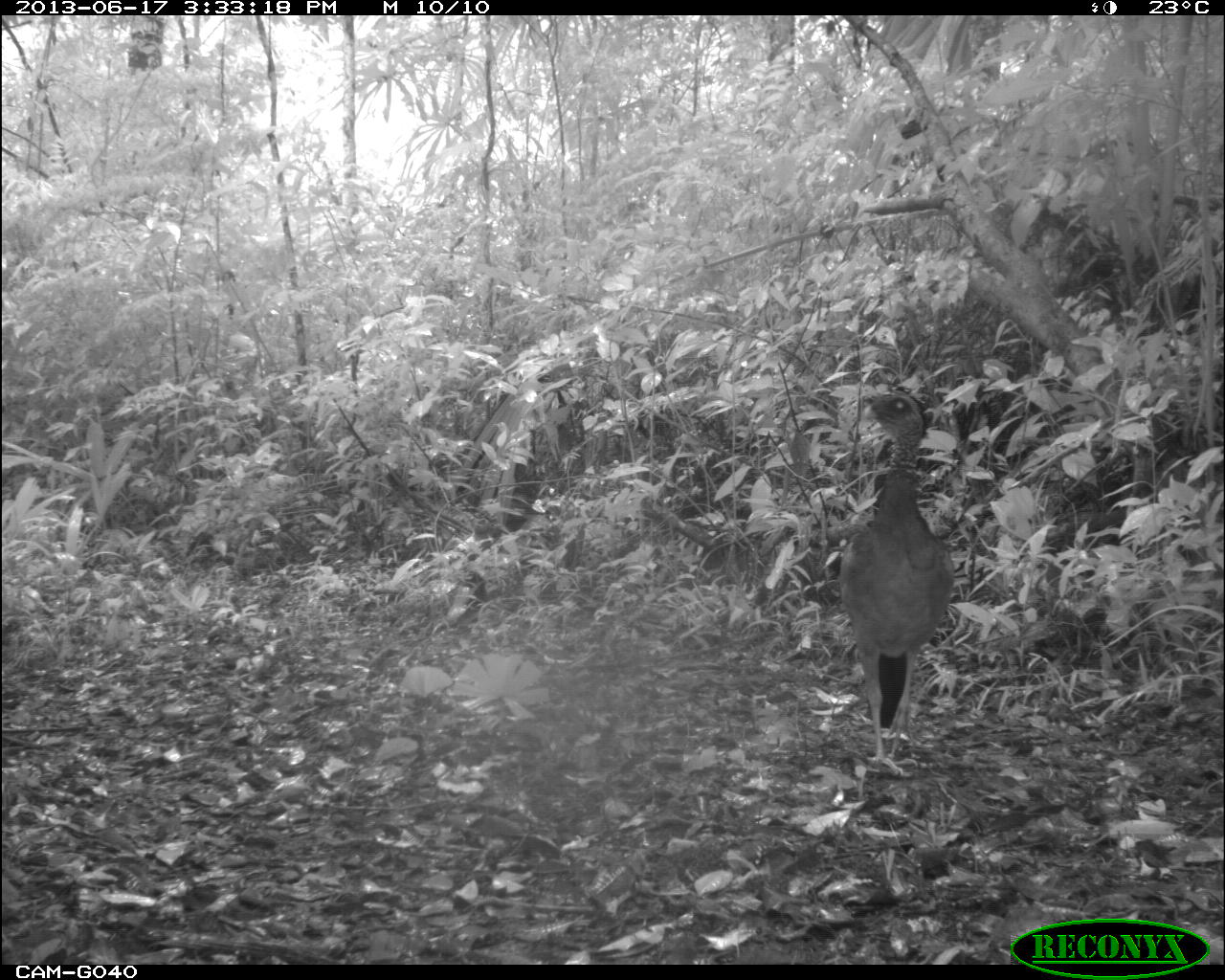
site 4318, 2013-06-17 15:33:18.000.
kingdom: Animalia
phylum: Chordata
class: Aves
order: Galliformes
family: Cracidae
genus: Crax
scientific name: Crax rubra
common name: great curassow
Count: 1.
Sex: female.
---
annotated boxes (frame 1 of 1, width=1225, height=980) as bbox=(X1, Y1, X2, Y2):
crax rubra: bbox=(832, 382, 957, 778)